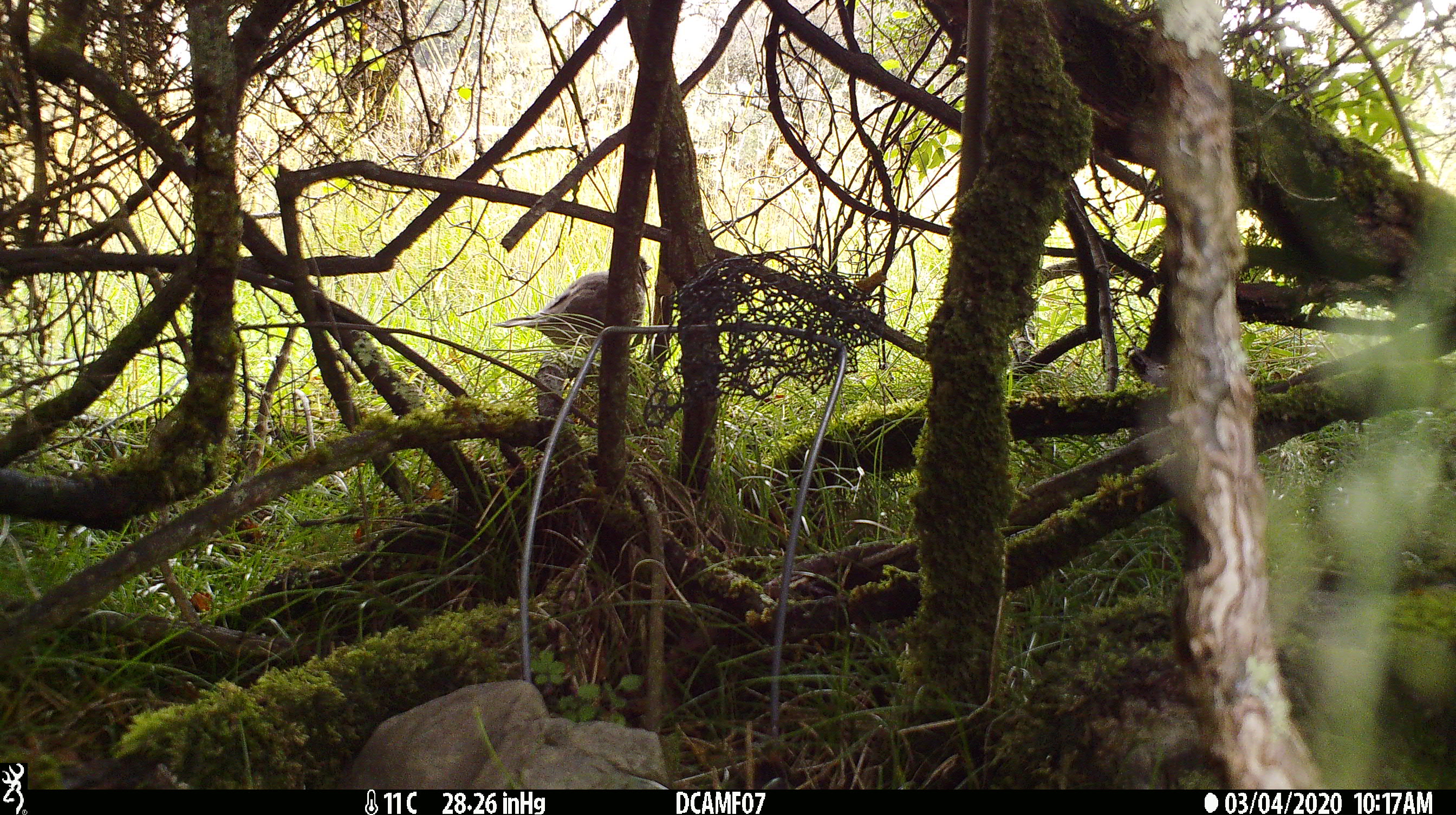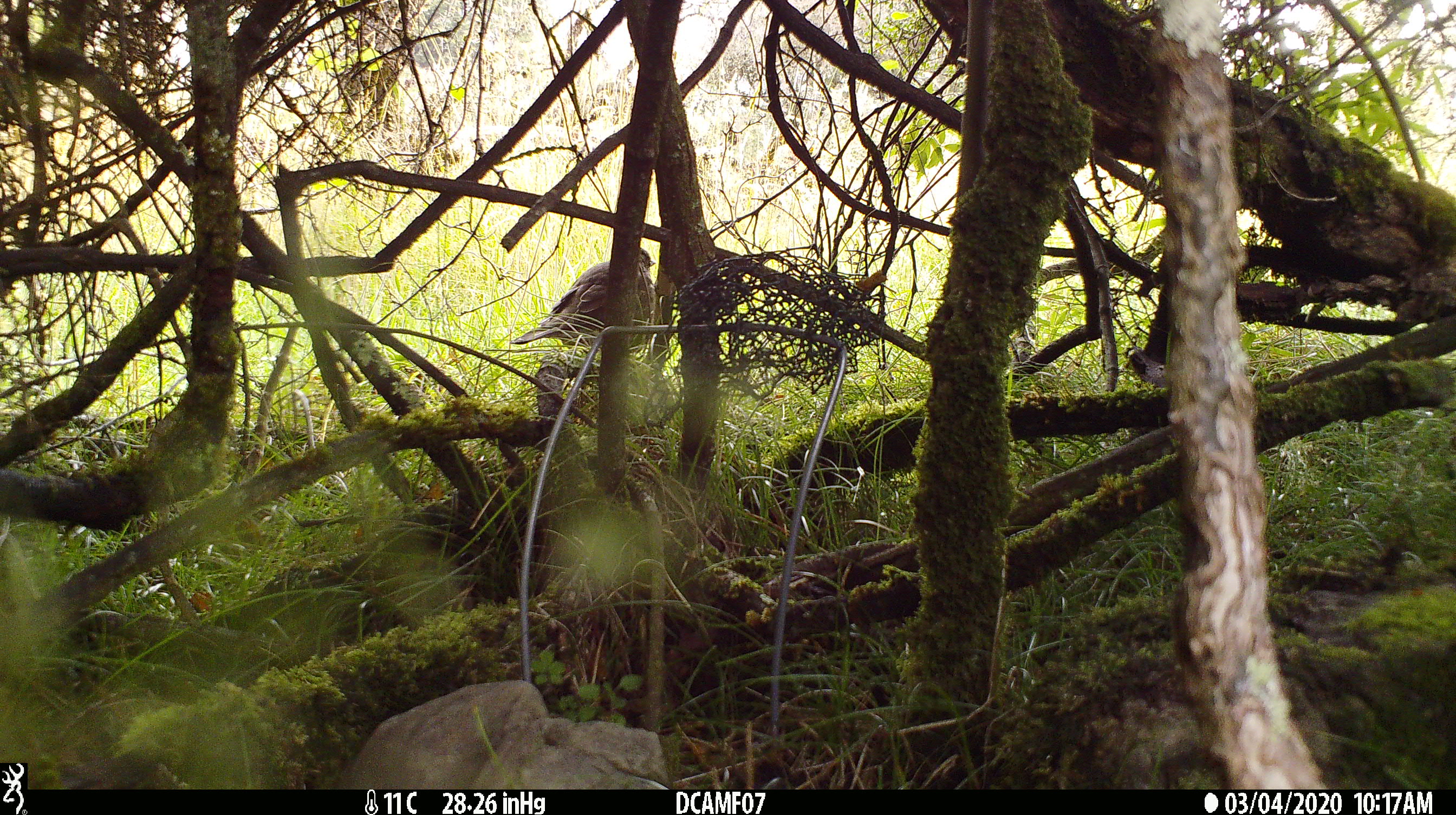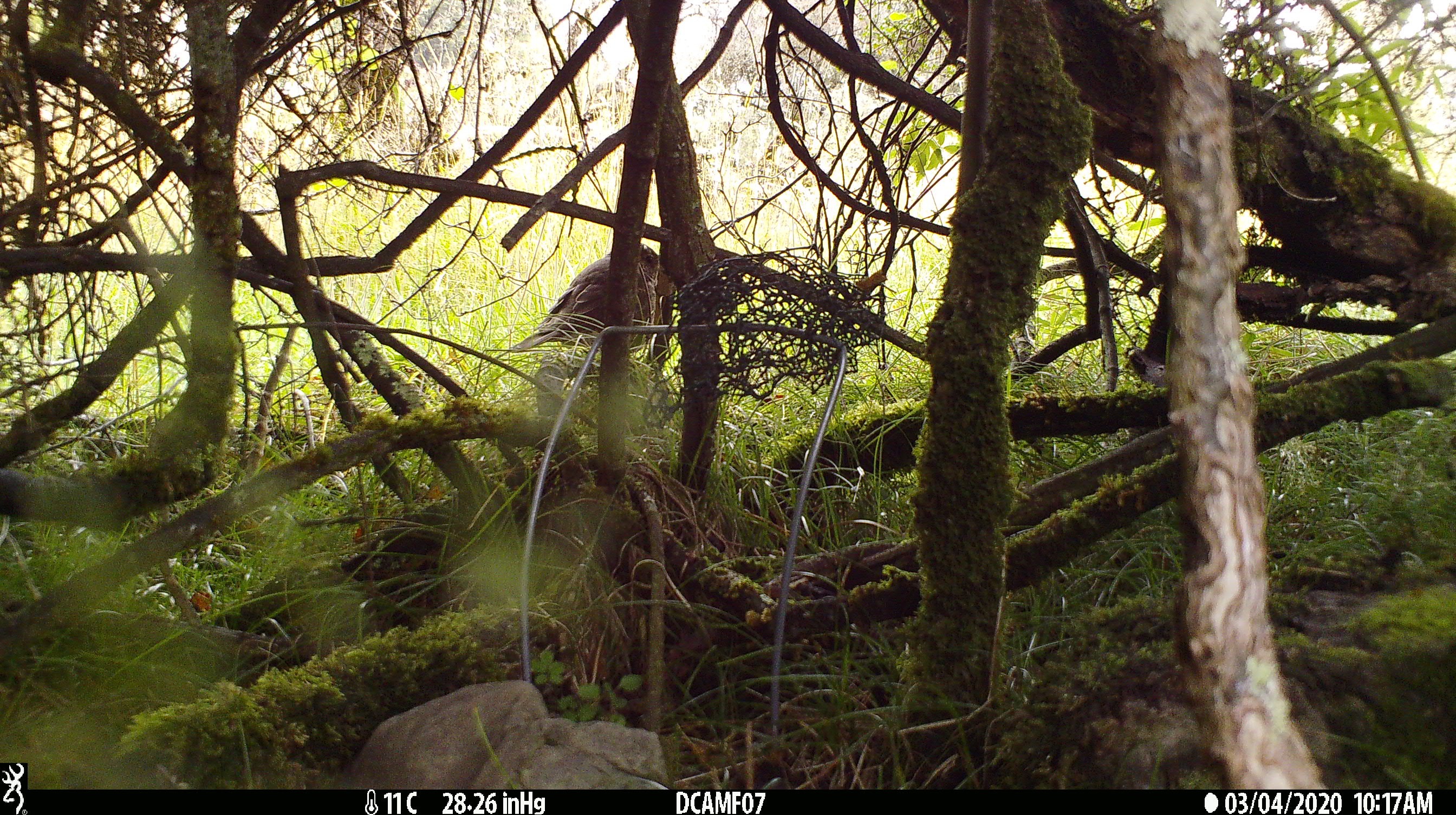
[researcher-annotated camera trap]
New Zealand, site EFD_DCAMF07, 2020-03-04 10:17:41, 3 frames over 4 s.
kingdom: Animalia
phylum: Chordata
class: Aves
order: Passeriformes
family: Turdidae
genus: Turdus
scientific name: Turdus philomelos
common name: song thrush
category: thrush